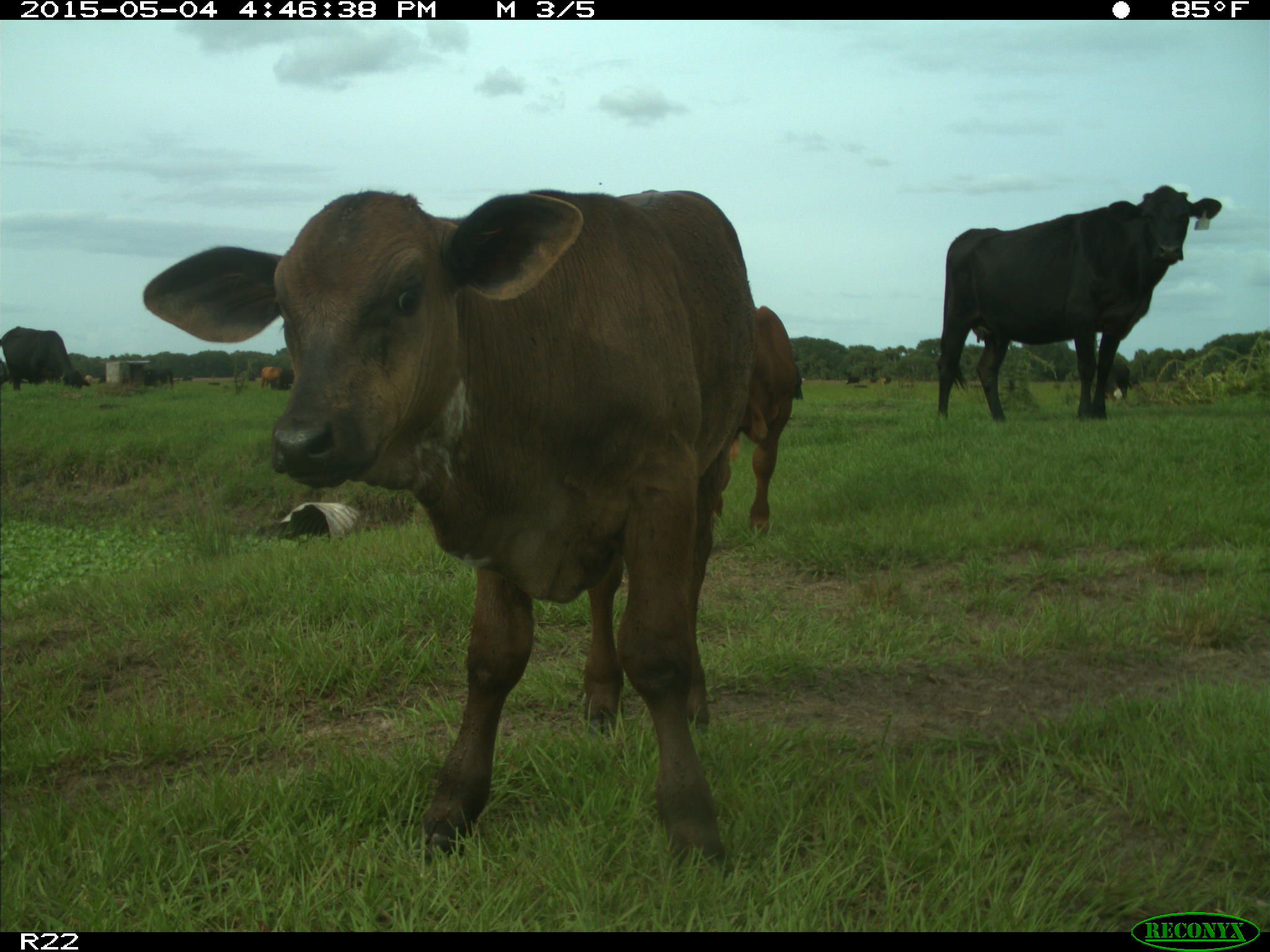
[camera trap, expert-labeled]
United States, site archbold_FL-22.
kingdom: Animalia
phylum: Chordata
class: Mammalia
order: Artiodactyla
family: Bovidae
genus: Bos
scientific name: Bos taurus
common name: domestic cow